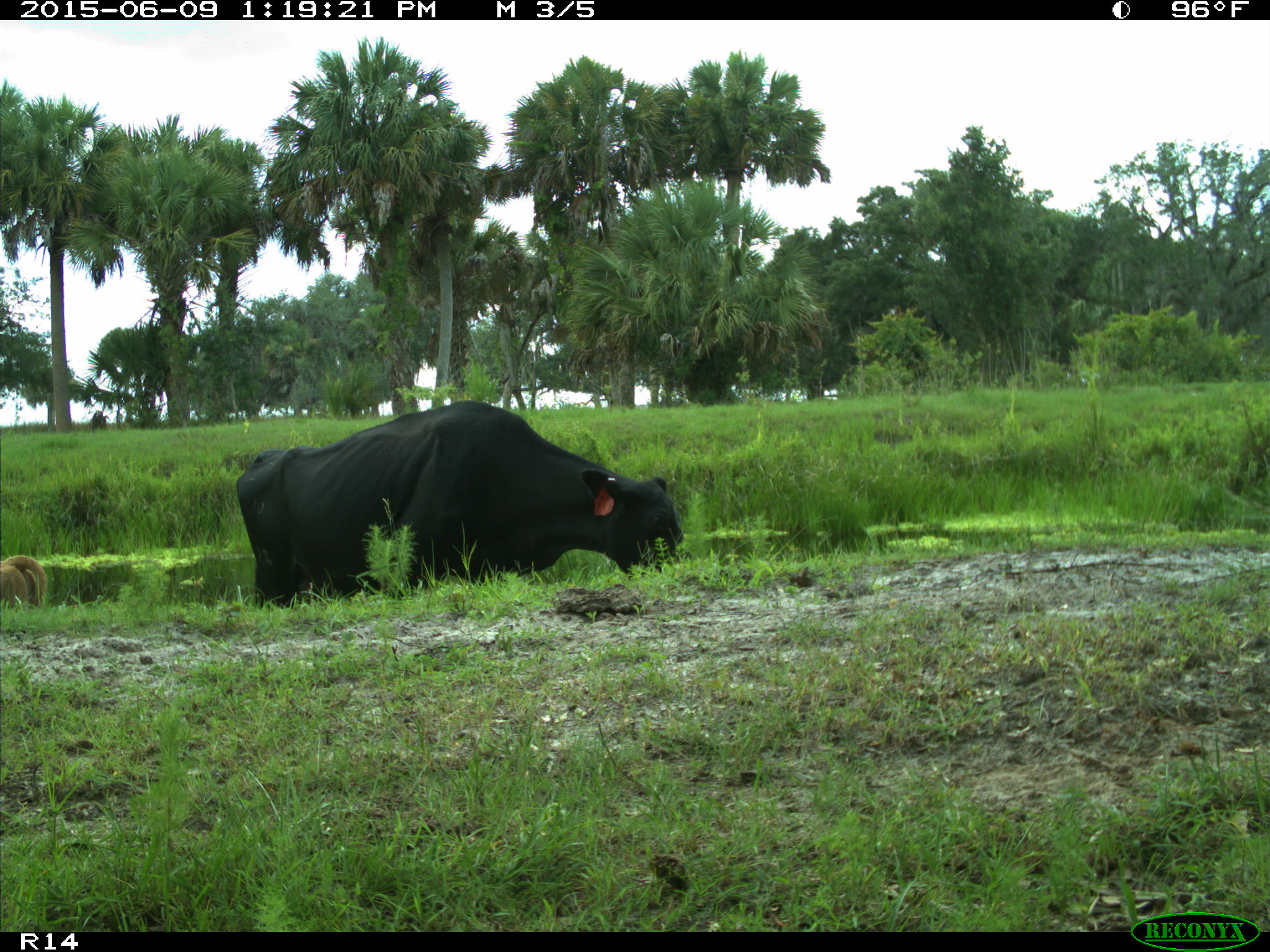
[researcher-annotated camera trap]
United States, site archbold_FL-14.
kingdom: Animalia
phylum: Chordata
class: Mammalia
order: Artiodactyla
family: Bovidae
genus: Bos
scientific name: Bos taurus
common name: domestic cow